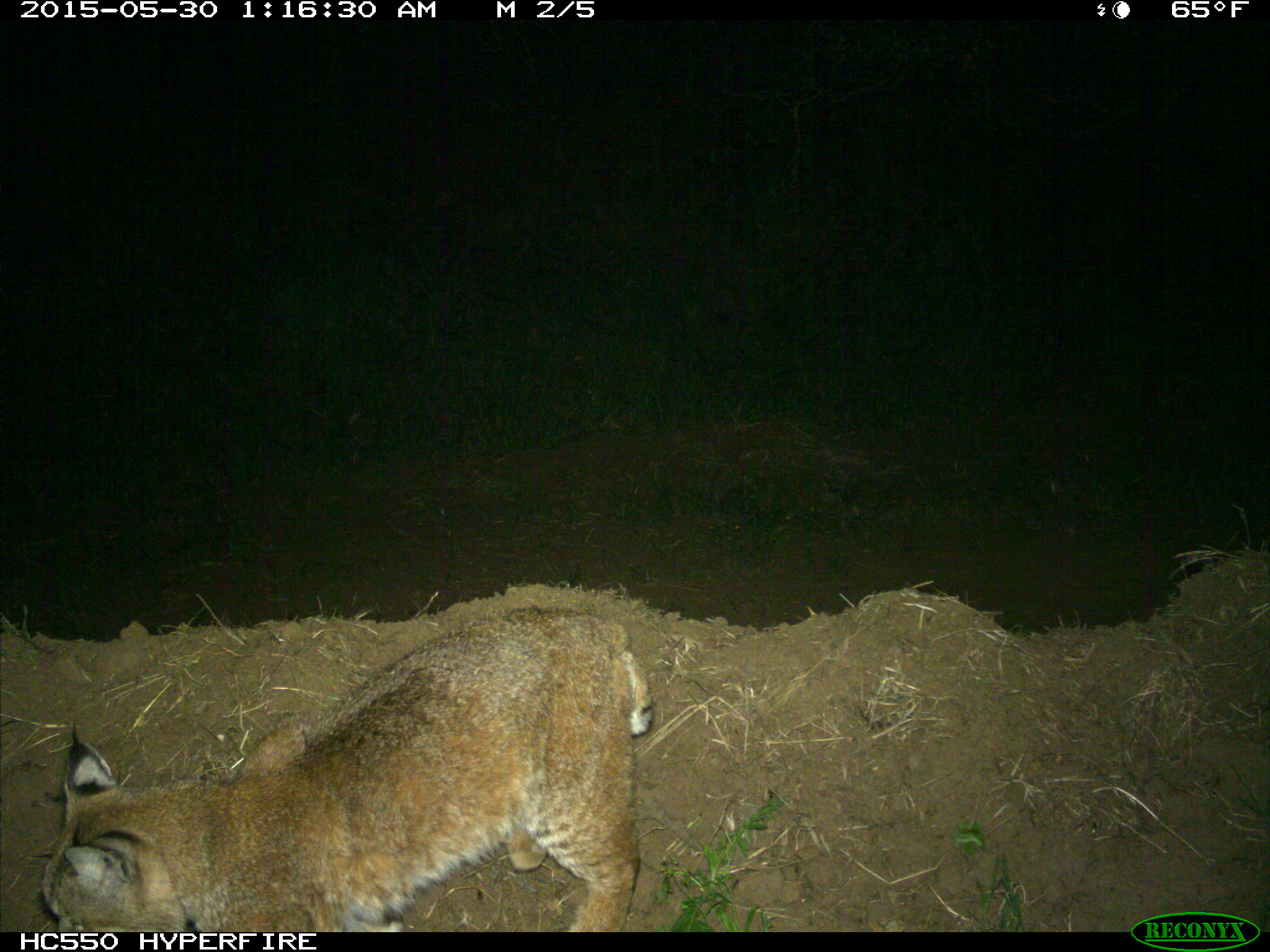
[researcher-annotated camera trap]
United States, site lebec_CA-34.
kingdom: Animalia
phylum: Chordata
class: Mammalia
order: Carnivora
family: Felidae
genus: Lynx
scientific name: Lynx rufus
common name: bobcat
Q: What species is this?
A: Lynx rufus (bobcat).